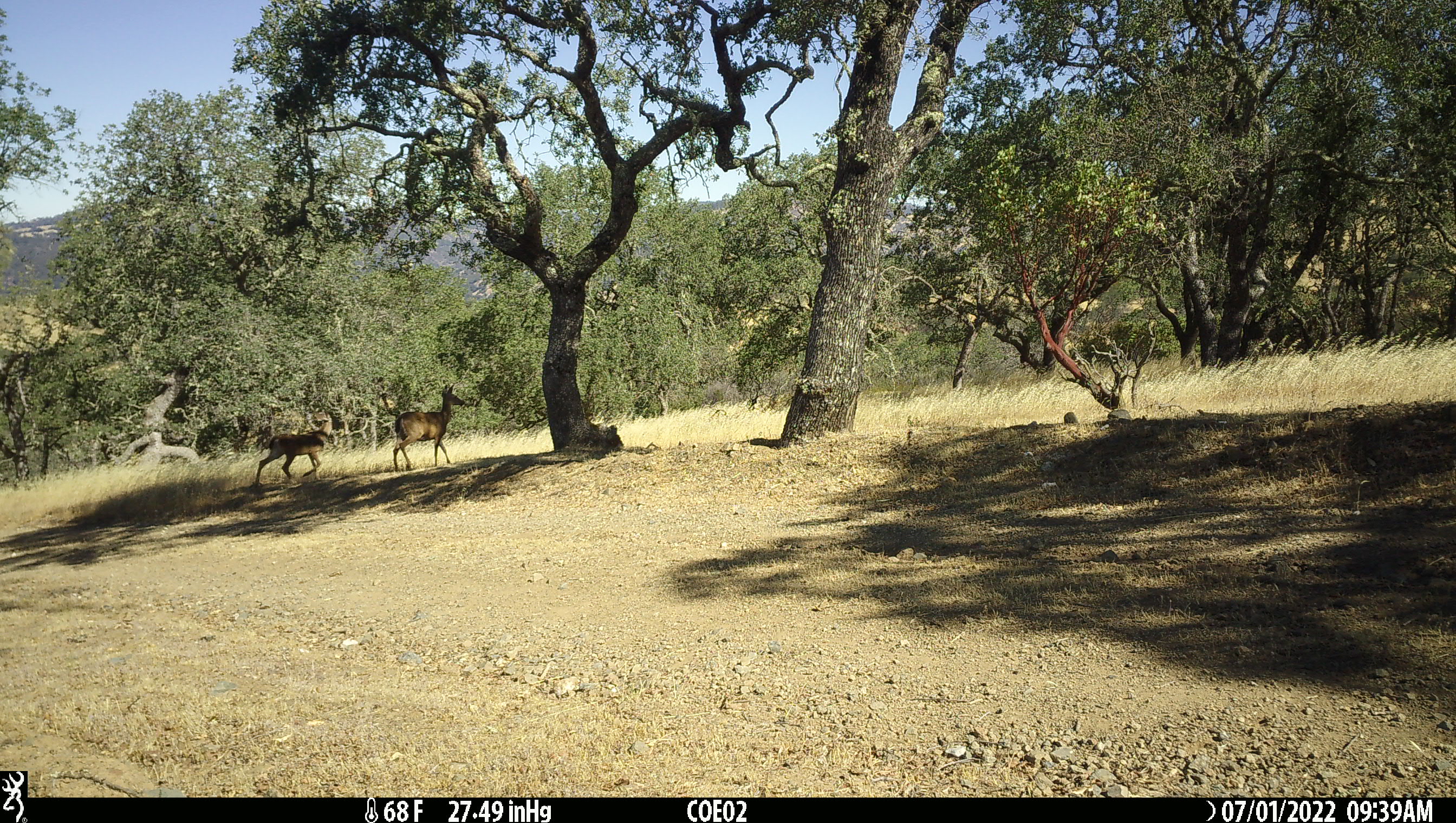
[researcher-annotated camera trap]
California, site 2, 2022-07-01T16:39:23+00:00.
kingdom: Animalia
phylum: Chordata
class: Mammalia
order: Artiodactyla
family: Cervidae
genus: Odocoileus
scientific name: Odocoileus hemionus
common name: mule deer